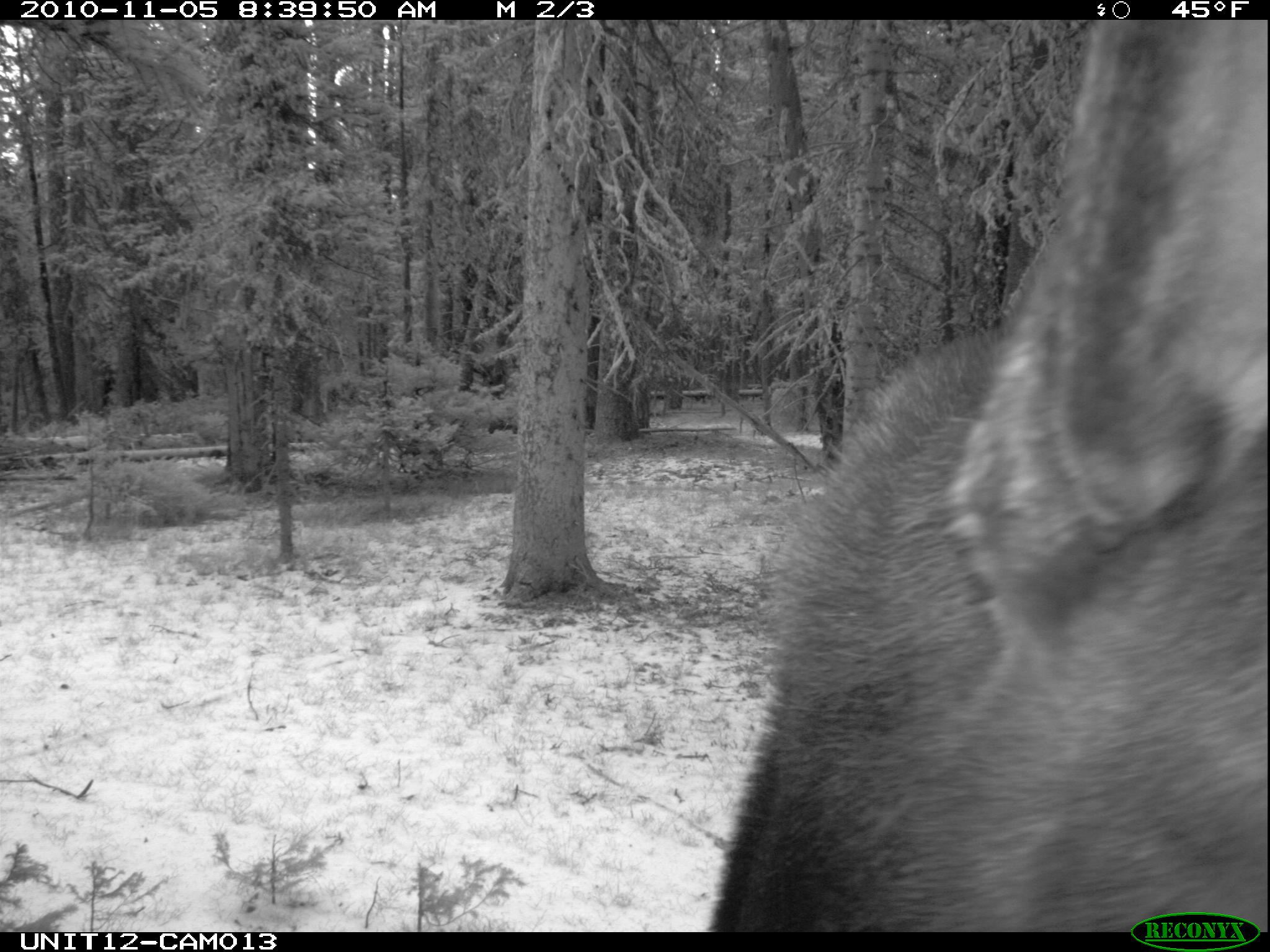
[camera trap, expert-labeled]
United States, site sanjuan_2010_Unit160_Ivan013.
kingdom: Animalia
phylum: Chordata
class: Mammalia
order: Artiodactyla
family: Cervidae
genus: Alces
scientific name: Alces alces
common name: moose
Alces alces (moose).